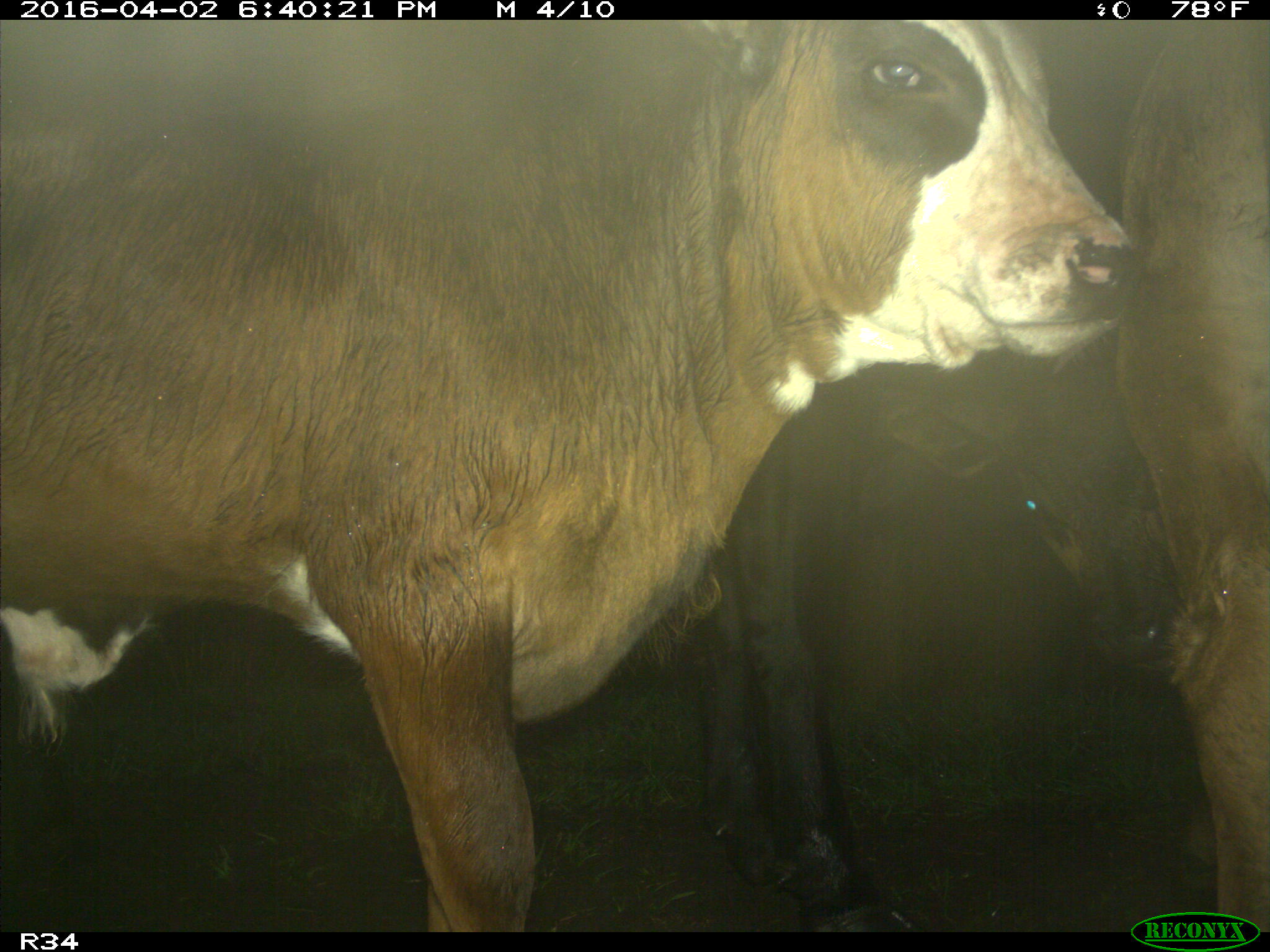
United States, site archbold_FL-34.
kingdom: Animalia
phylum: Chordata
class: Mammalia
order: Artiodactyla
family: Bovidae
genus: Bos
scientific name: Bos taurus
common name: domestic cow